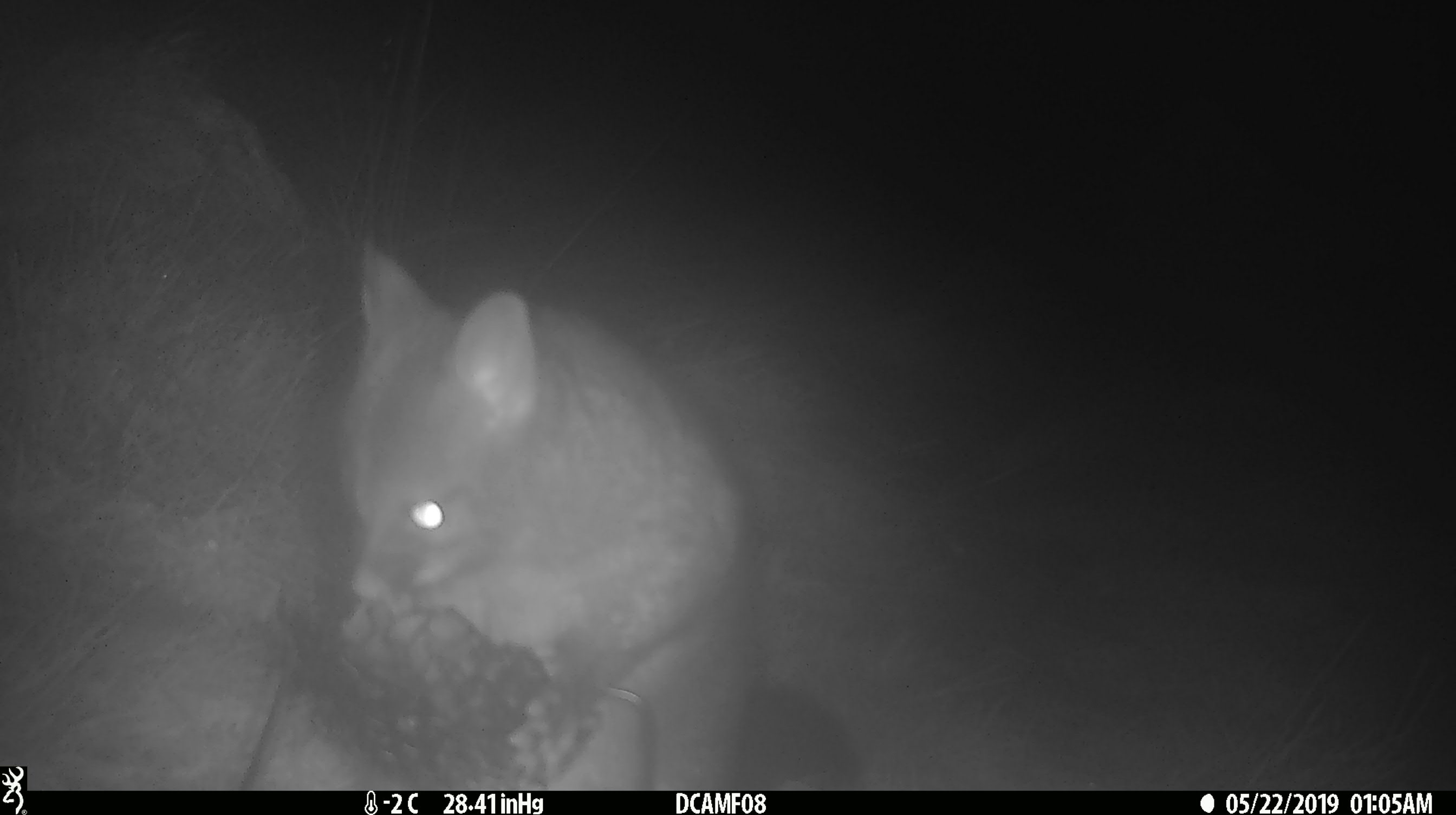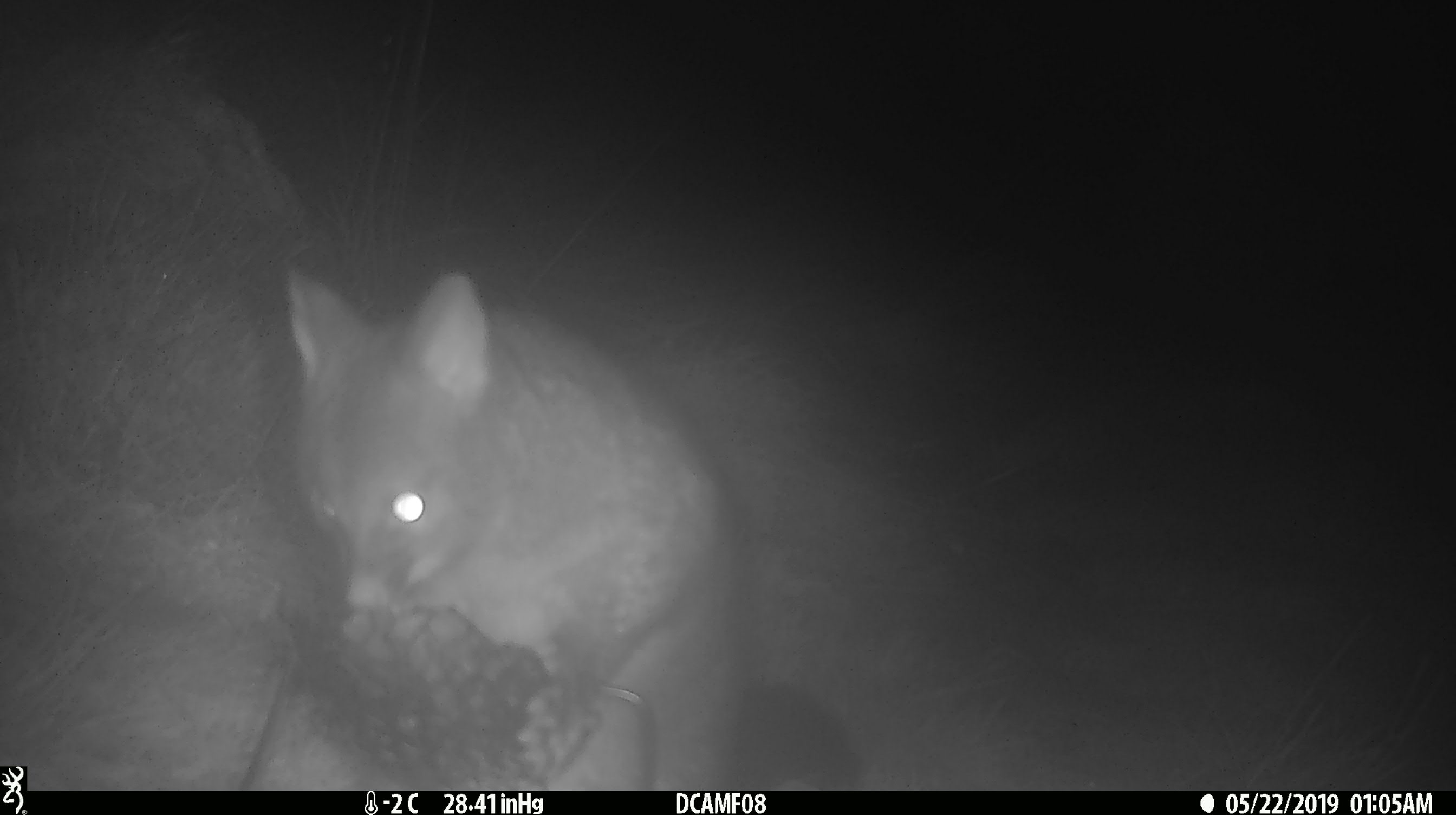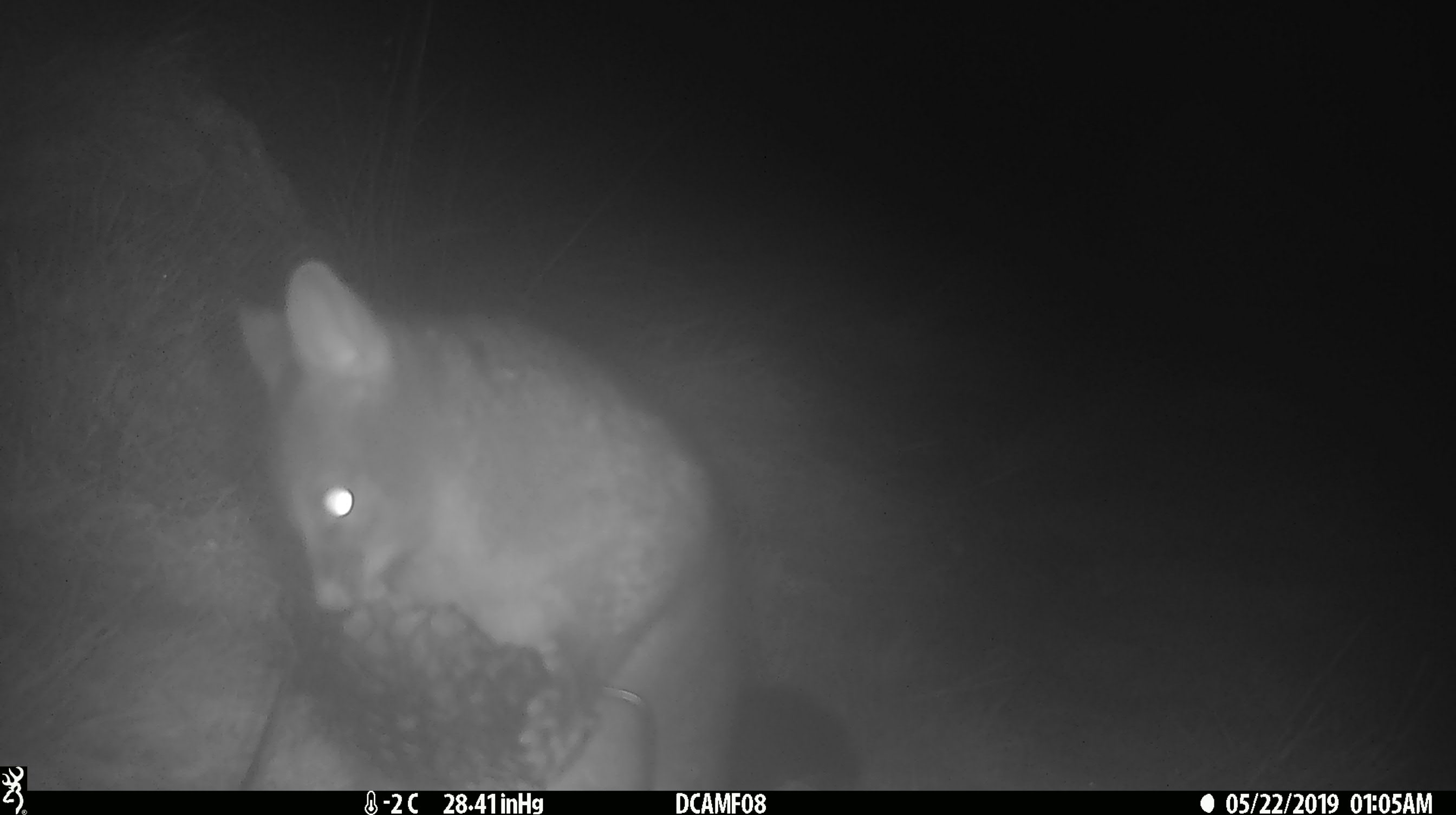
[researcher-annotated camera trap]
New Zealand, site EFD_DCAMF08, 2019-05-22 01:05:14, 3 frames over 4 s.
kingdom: Animalia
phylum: Chordata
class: Mammalia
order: Diprotodontia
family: Phalangeridae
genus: Trichosurus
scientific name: Trichosurus vulpecula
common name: common brushtail possum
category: possum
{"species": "possum (common brushtail possum) (Trichosurus vulpecula)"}